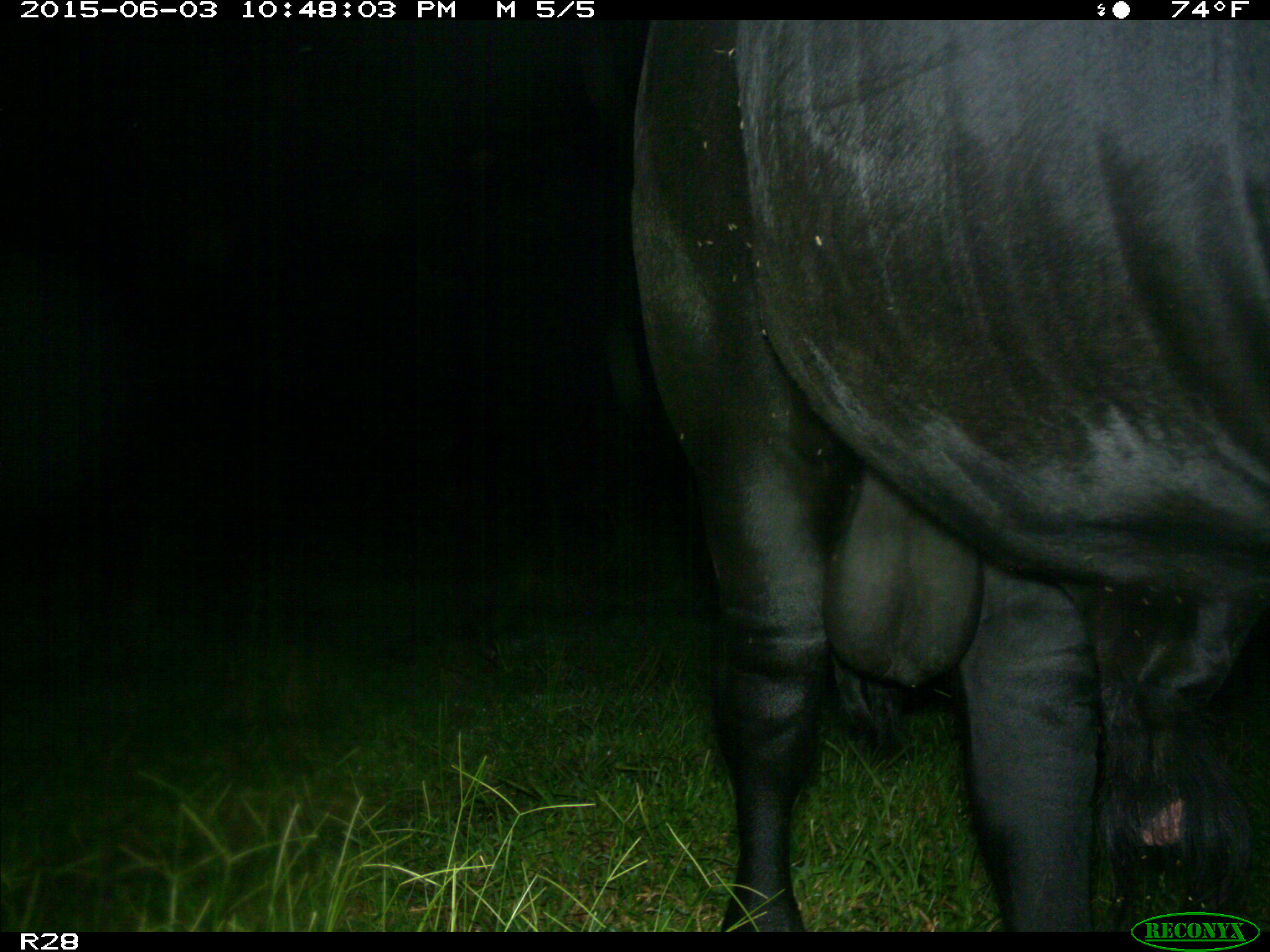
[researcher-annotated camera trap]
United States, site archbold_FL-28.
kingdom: Animalia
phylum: Chordata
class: Mammalia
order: Artiodactyla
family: Bovidae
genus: Bos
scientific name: Bos taurus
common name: domestic cow